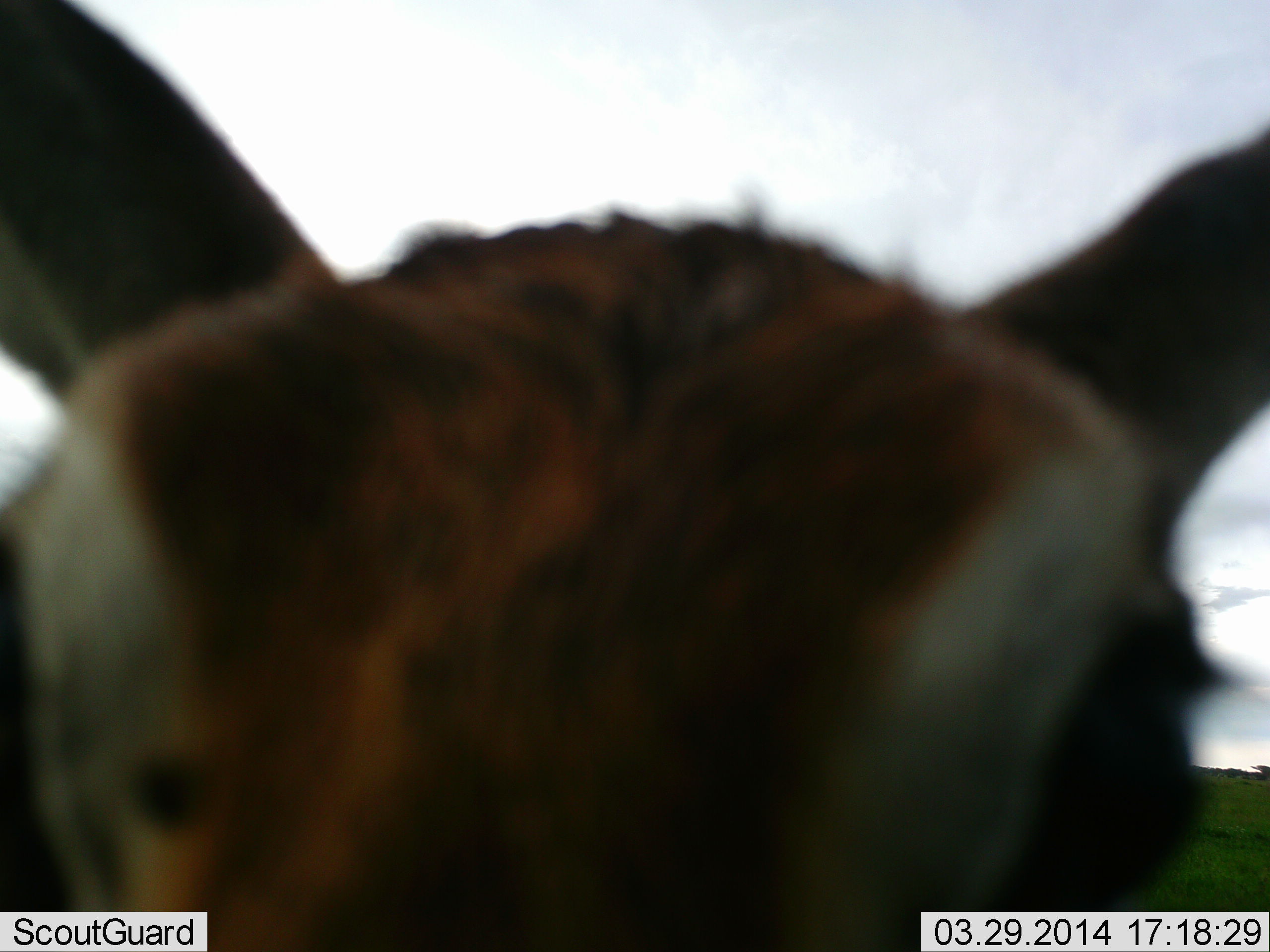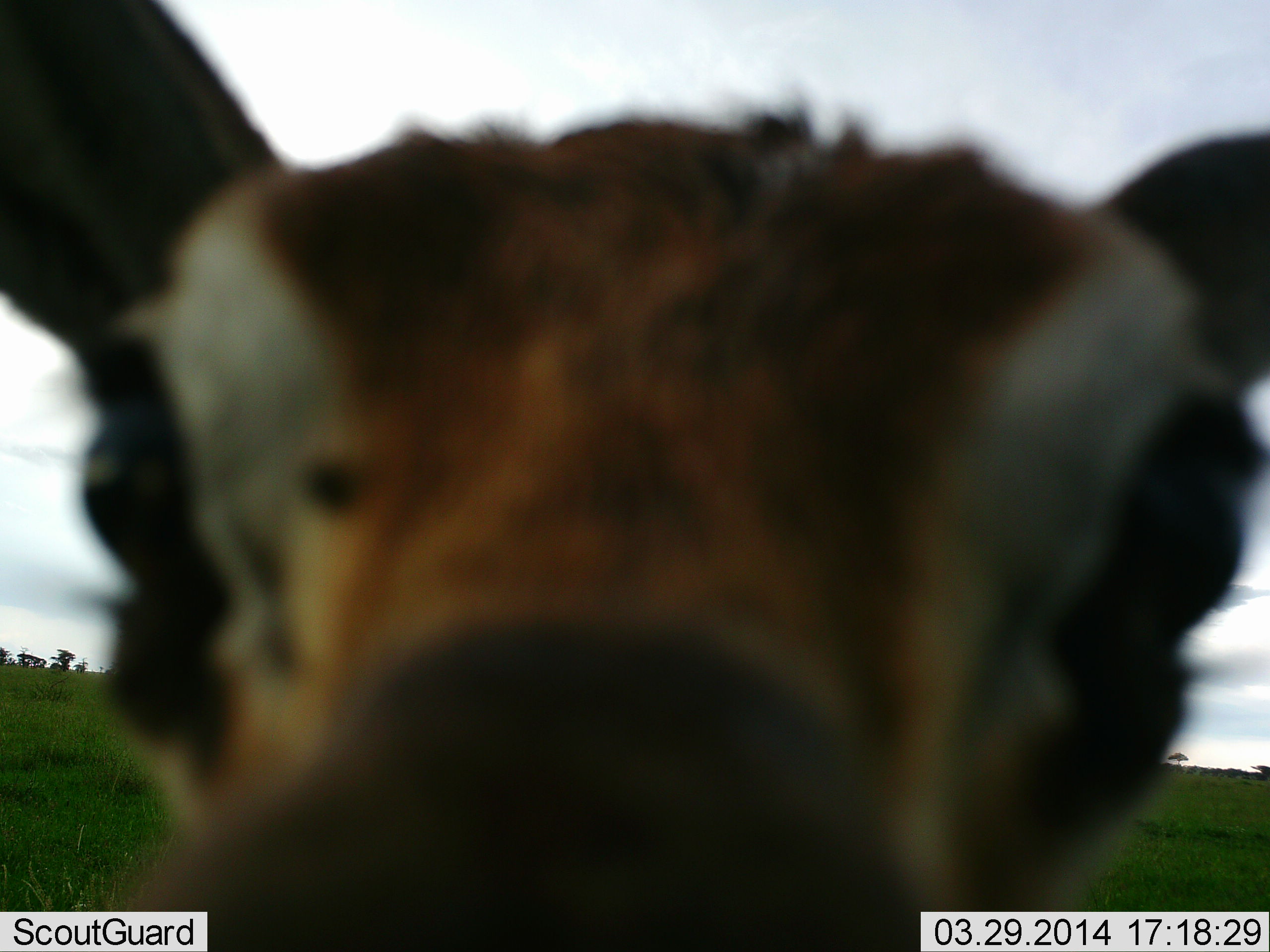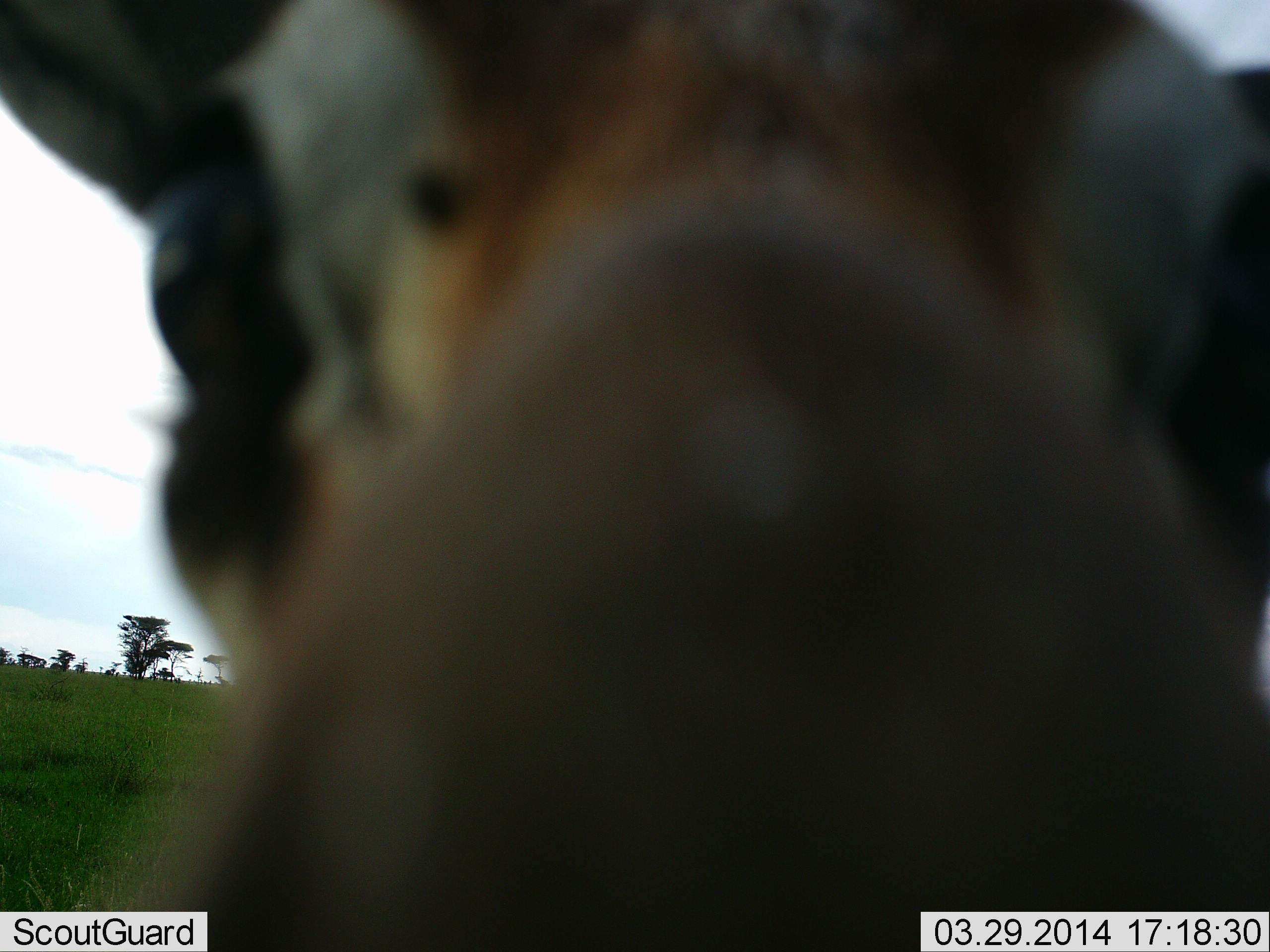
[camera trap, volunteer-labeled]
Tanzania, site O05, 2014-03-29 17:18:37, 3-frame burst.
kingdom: Animalia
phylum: Chordata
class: Mammalia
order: Artiodactyla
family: Bovidae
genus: Eudorcas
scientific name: Eudorcas thomsonii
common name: thomson's gazelle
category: gazellethomsons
Gazellethomsons (thomson's gazelle) (Eudorcas thomsonii), count 1. Behavior (volunteer vote fractions): standing 60%, resting 0%, moving 0%, interacting 50%. Young present (vote fraction): 0%. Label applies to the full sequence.